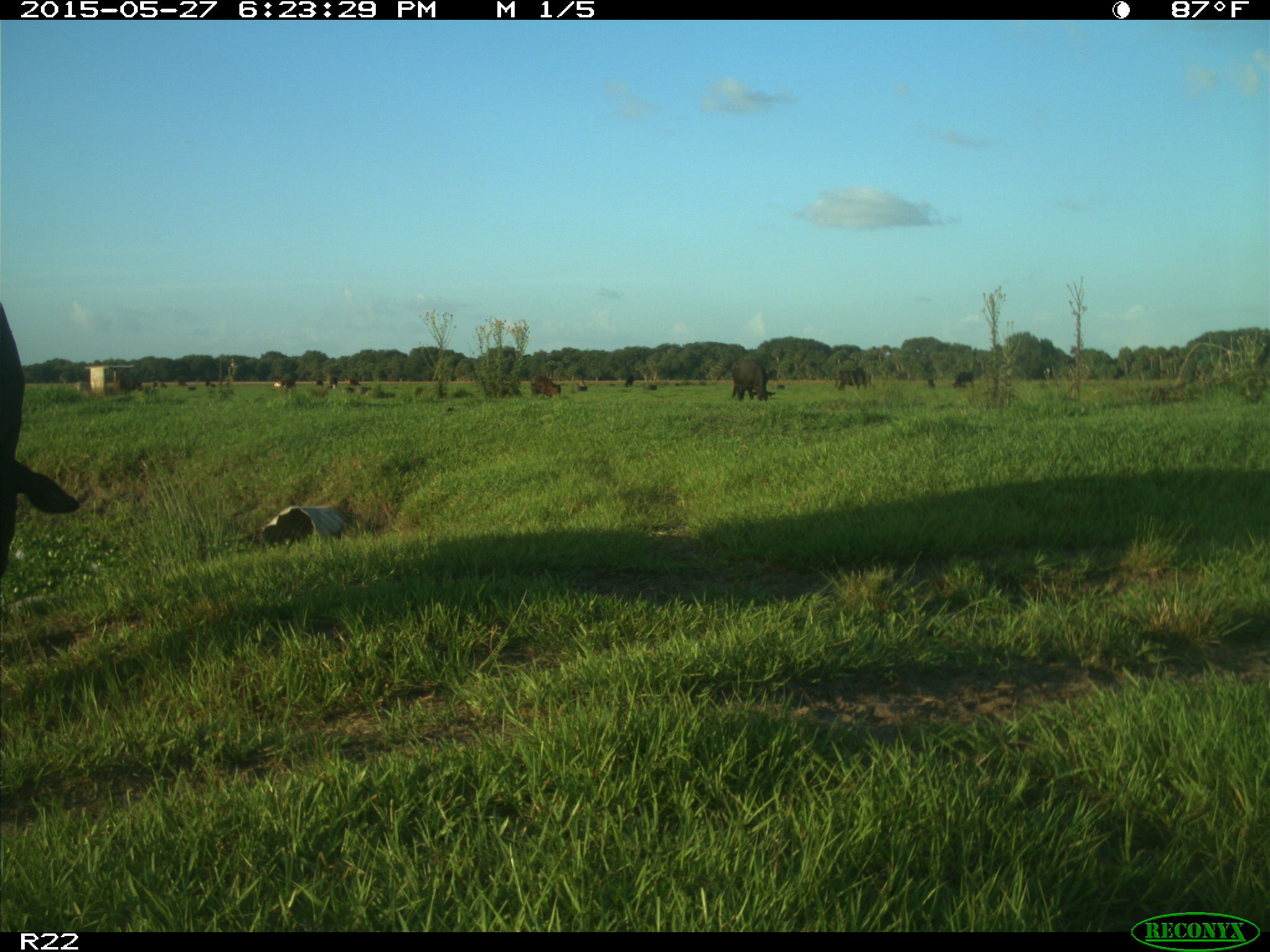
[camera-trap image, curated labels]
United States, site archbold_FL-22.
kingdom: Animalia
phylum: Chordata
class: Mammalia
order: Artiodactyla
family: Bovidae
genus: Bos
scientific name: Bos taurus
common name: domestic cow